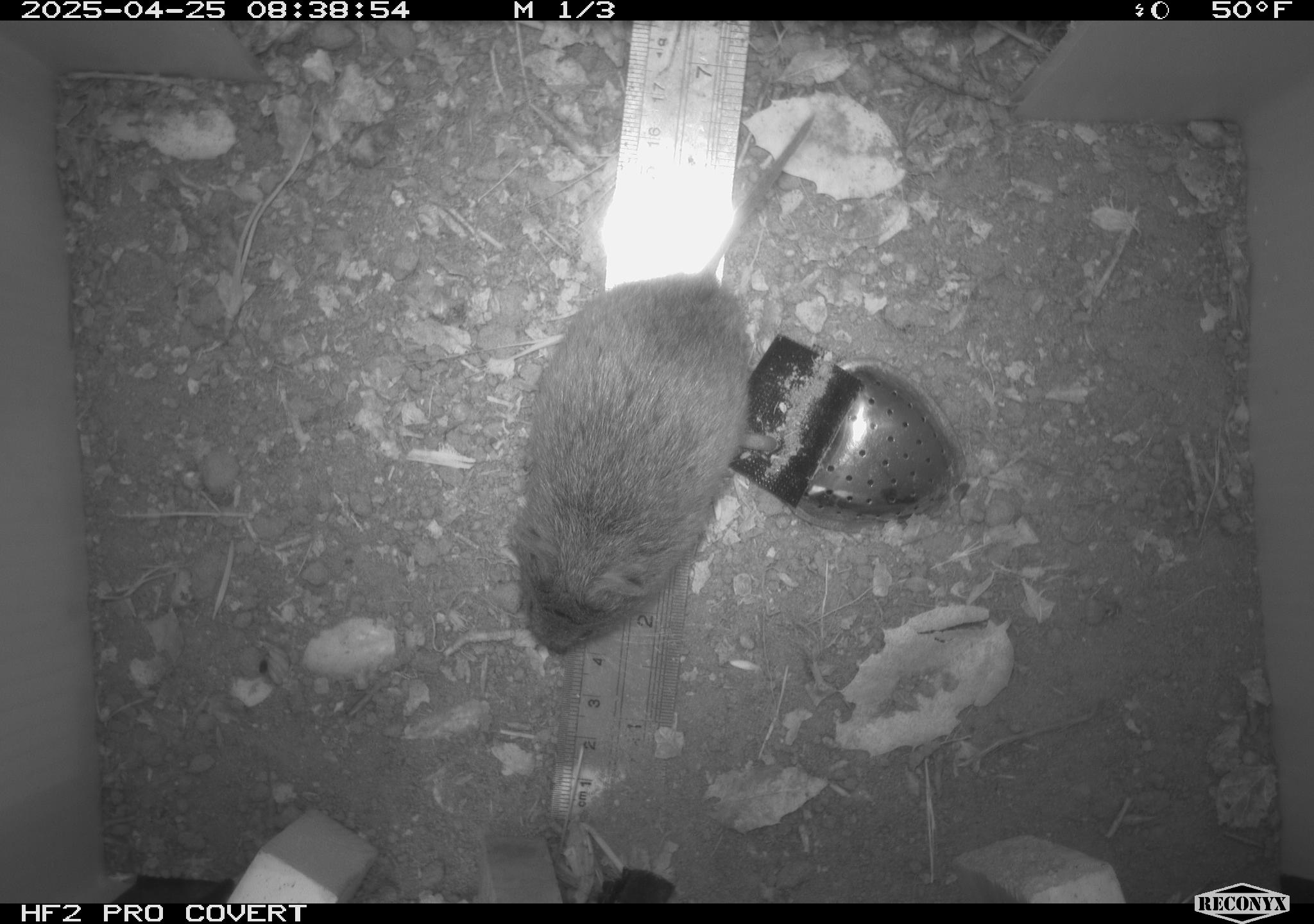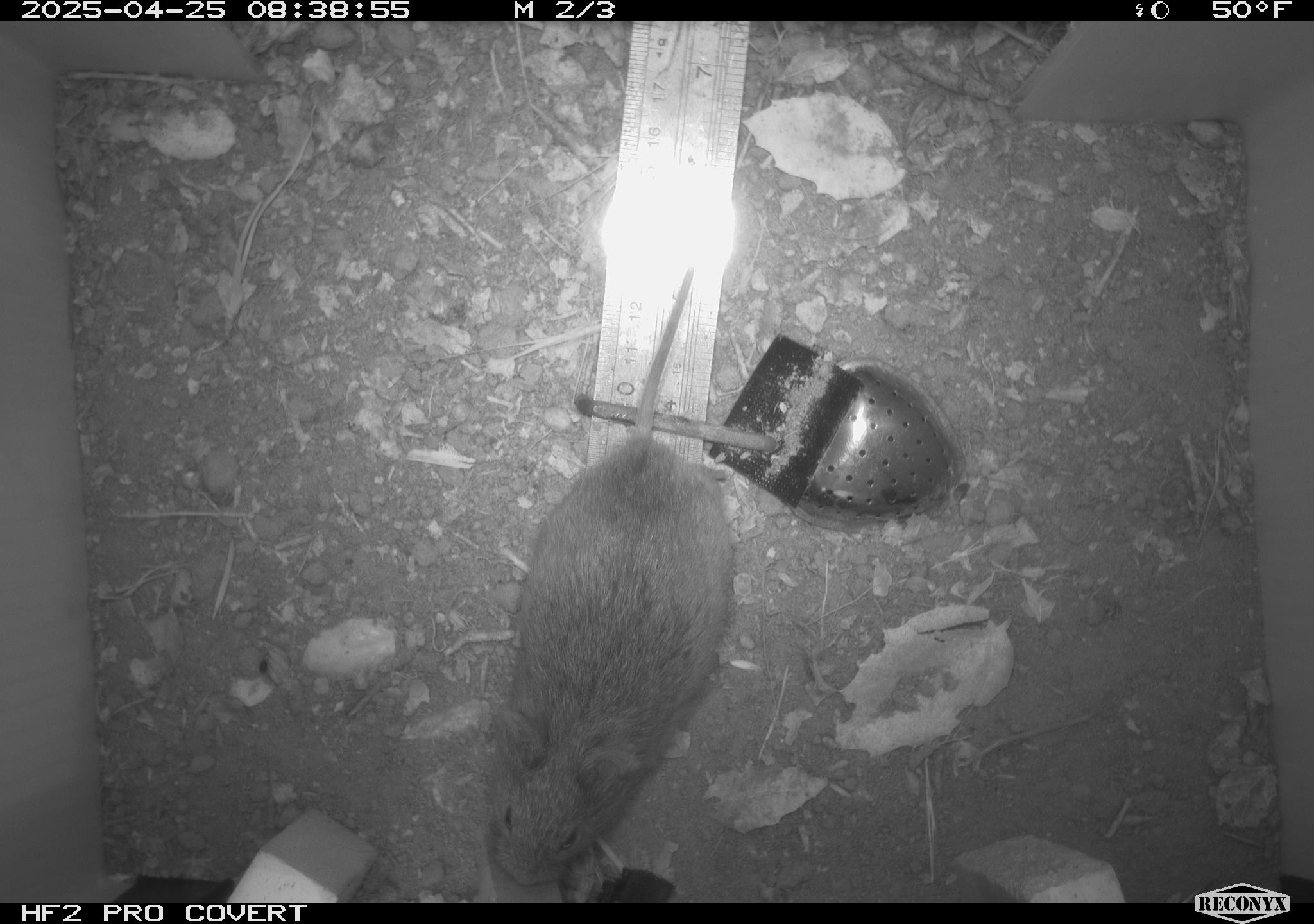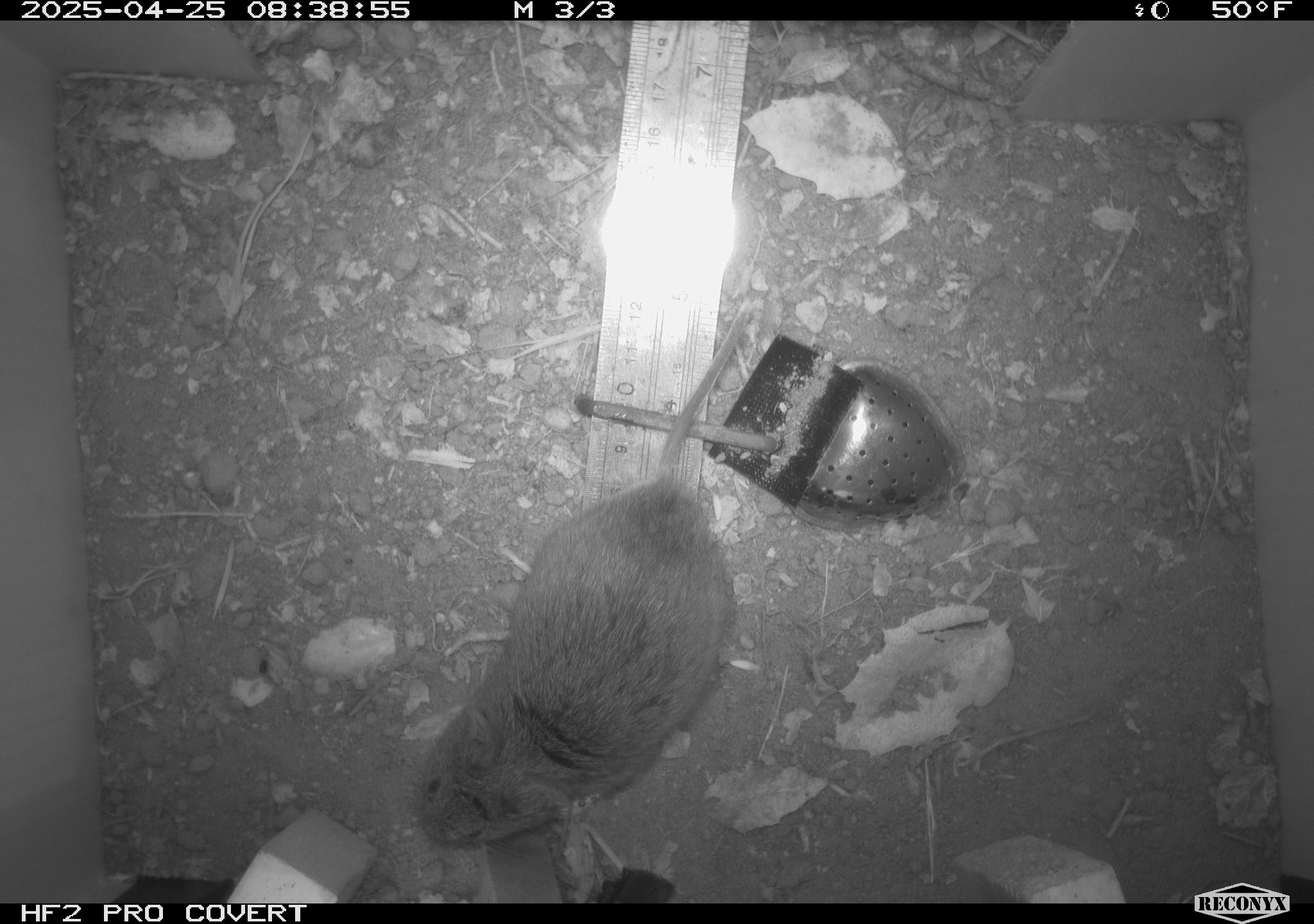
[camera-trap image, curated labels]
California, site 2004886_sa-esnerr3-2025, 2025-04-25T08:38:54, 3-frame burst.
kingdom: Animalia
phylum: Chordata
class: Mammalia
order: Rodentia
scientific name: Rodentia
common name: rodent